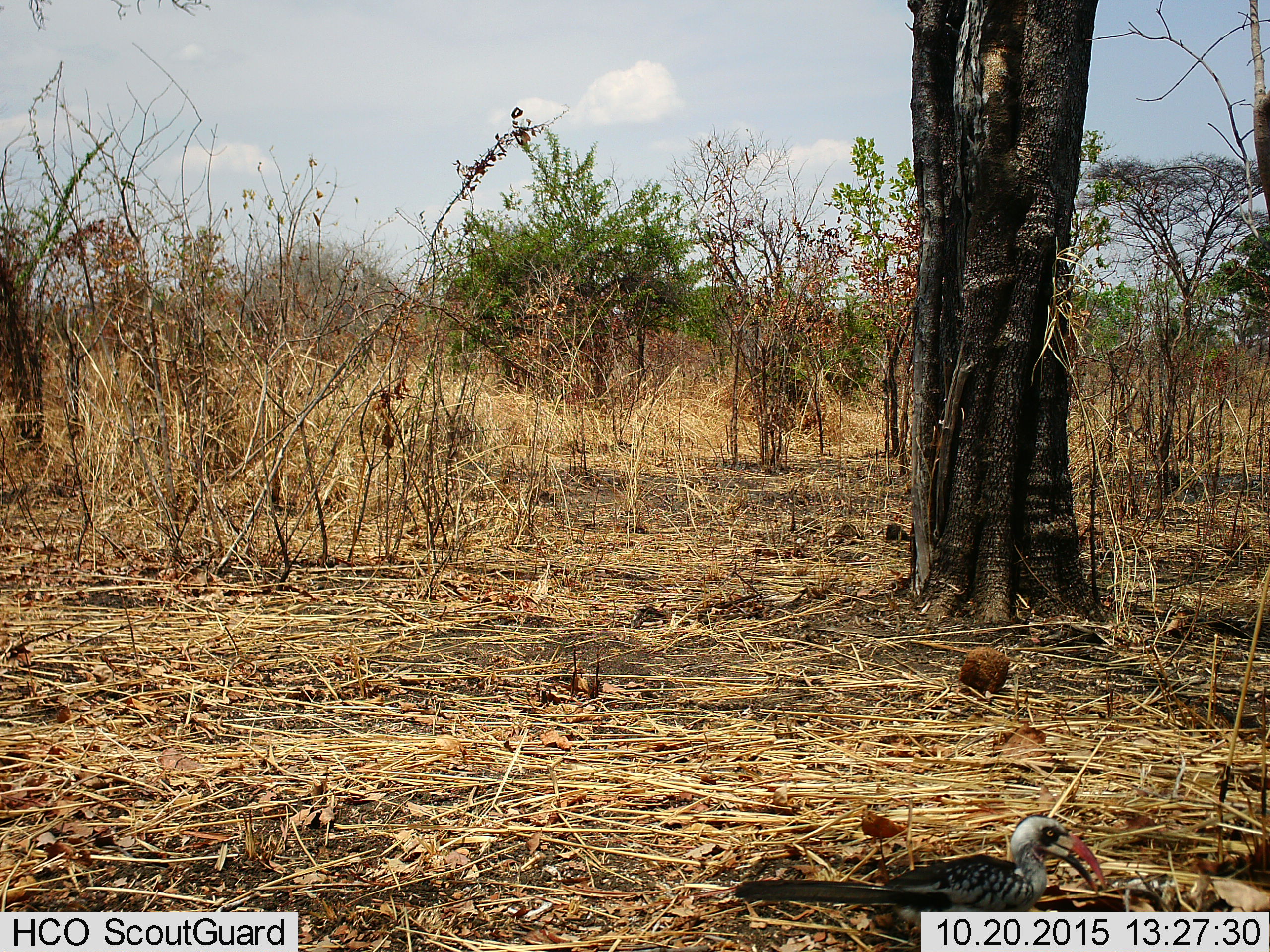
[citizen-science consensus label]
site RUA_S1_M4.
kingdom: Animalia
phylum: Chordata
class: Aves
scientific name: Aves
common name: bird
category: birdother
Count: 1.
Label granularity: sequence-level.